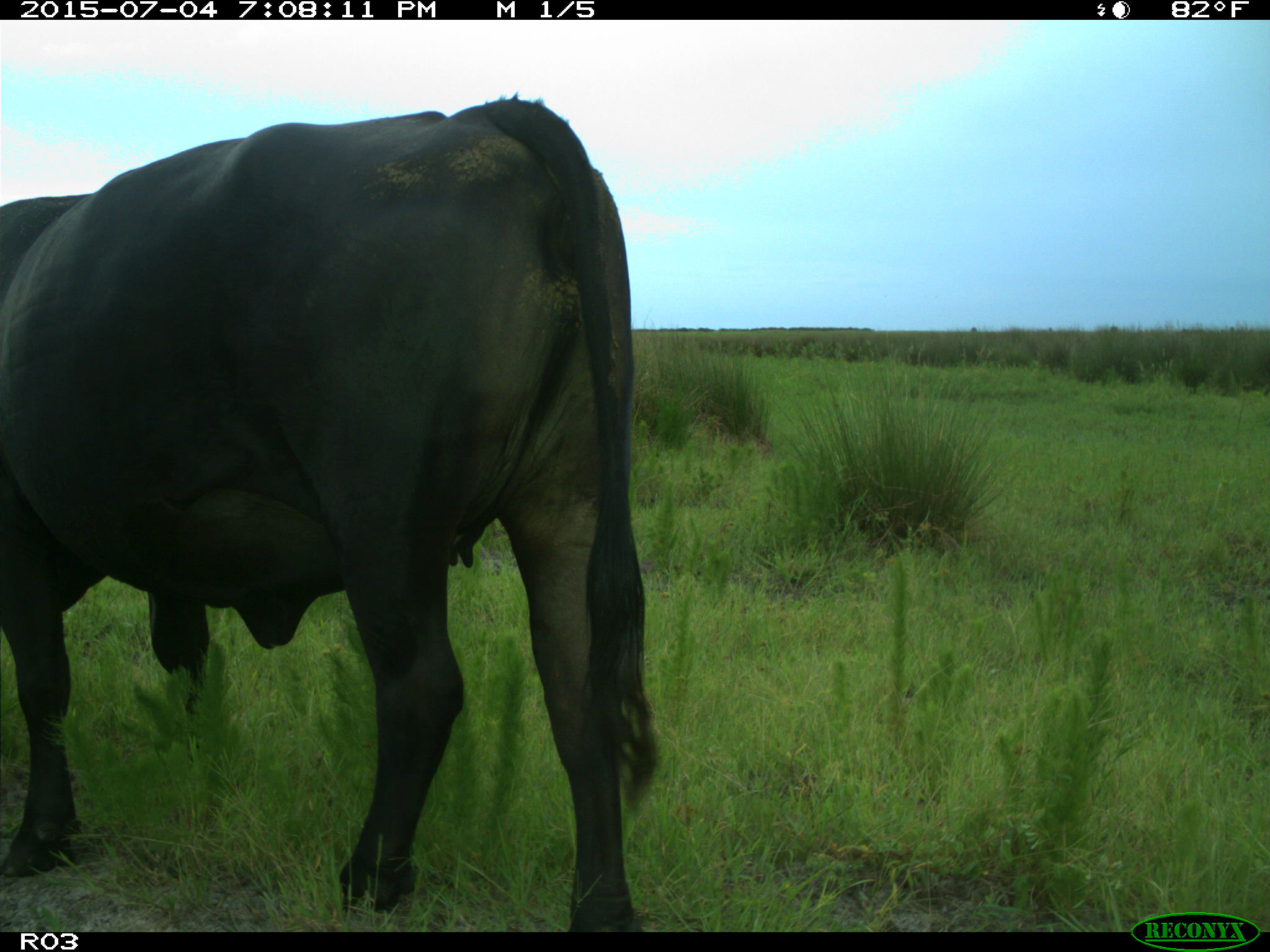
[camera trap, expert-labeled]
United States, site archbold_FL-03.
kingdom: Animalia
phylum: Chordata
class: Mammalia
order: Artiodactyla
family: Bovidae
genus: Bos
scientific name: Bos taurus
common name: domestic cow